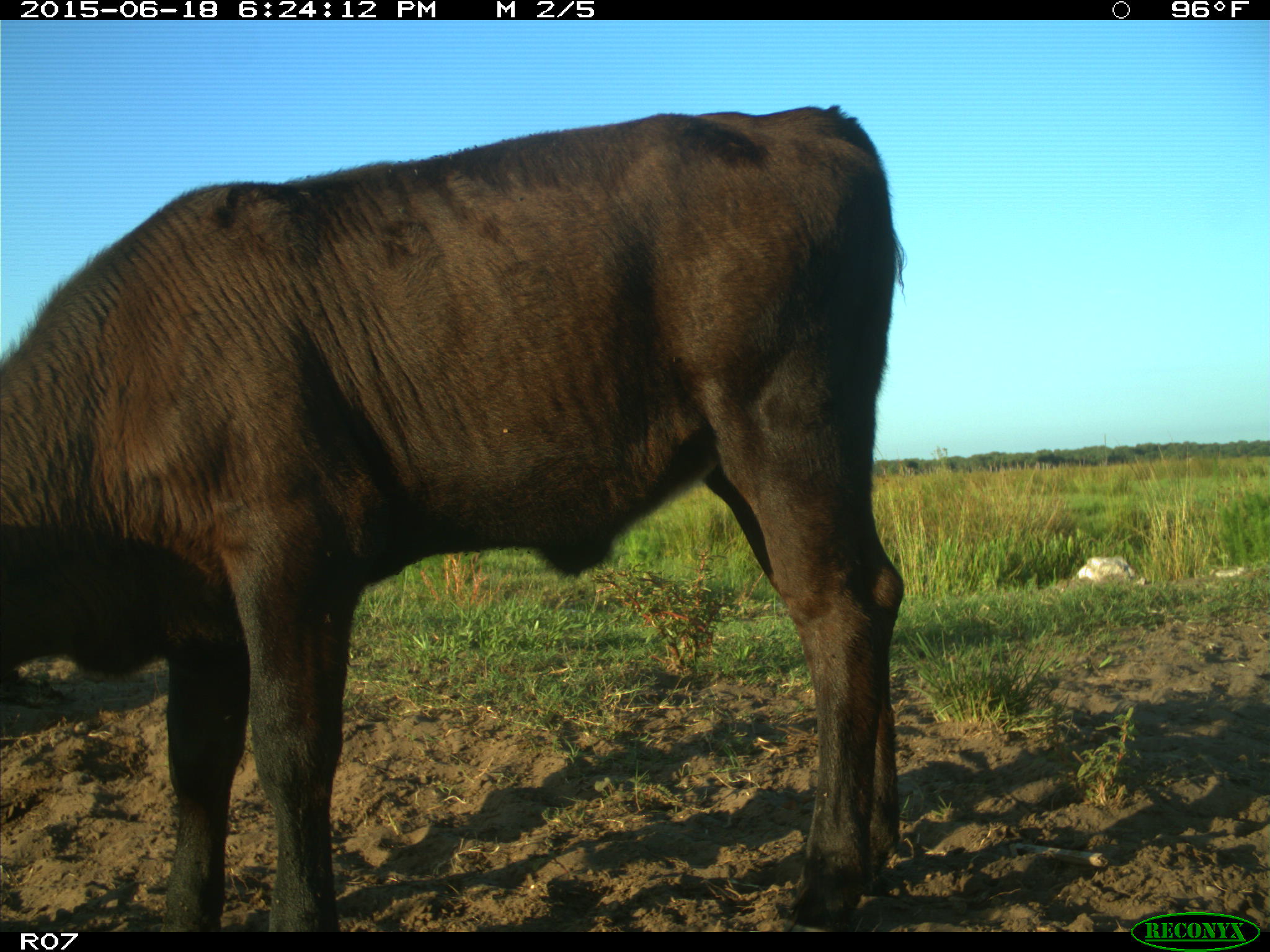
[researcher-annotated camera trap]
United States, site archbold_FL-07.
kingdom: Animalia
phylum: Chordata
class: Mammalia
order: Artiodactyla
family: Bovidae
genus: Bos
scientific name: Bos taurus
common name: domestic cow